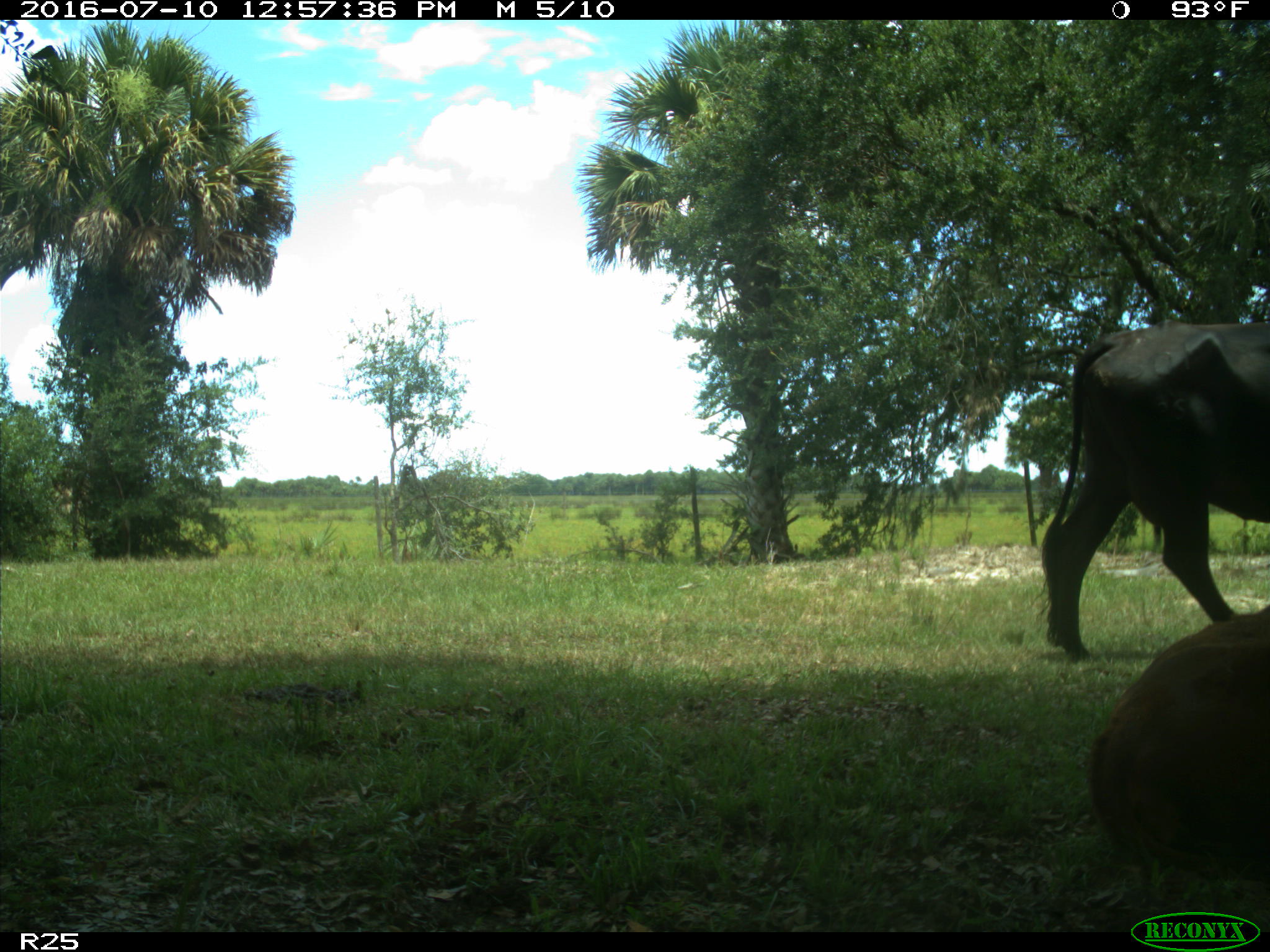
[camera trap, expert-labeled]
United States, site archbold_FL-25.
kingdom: Animalia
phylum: Chordata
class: Mammalia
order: Artiodactyla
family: Bovidae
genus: Bos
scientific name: Bos taurus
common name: domestic cow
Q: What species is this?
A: Bos taurus (domestic cow).